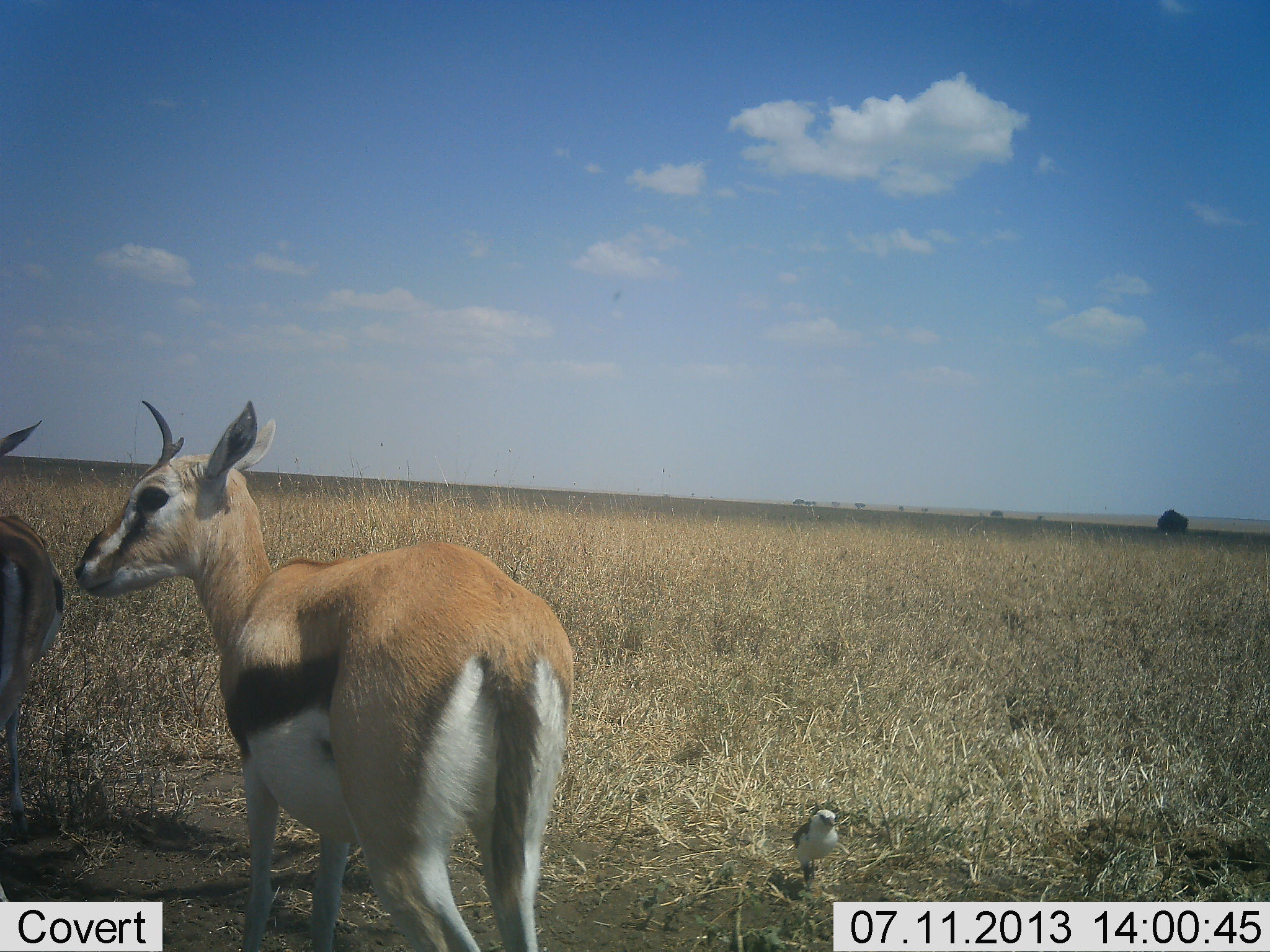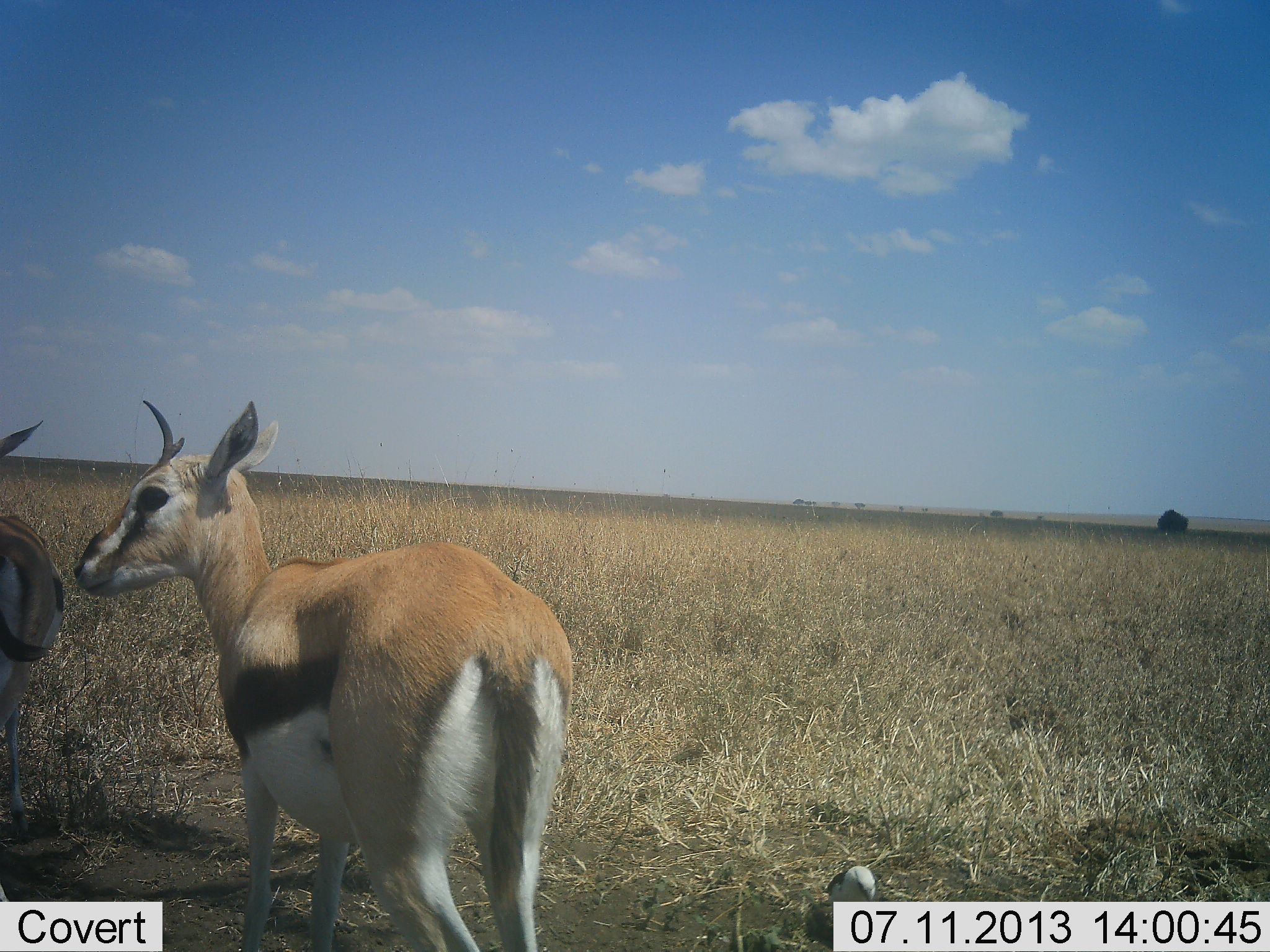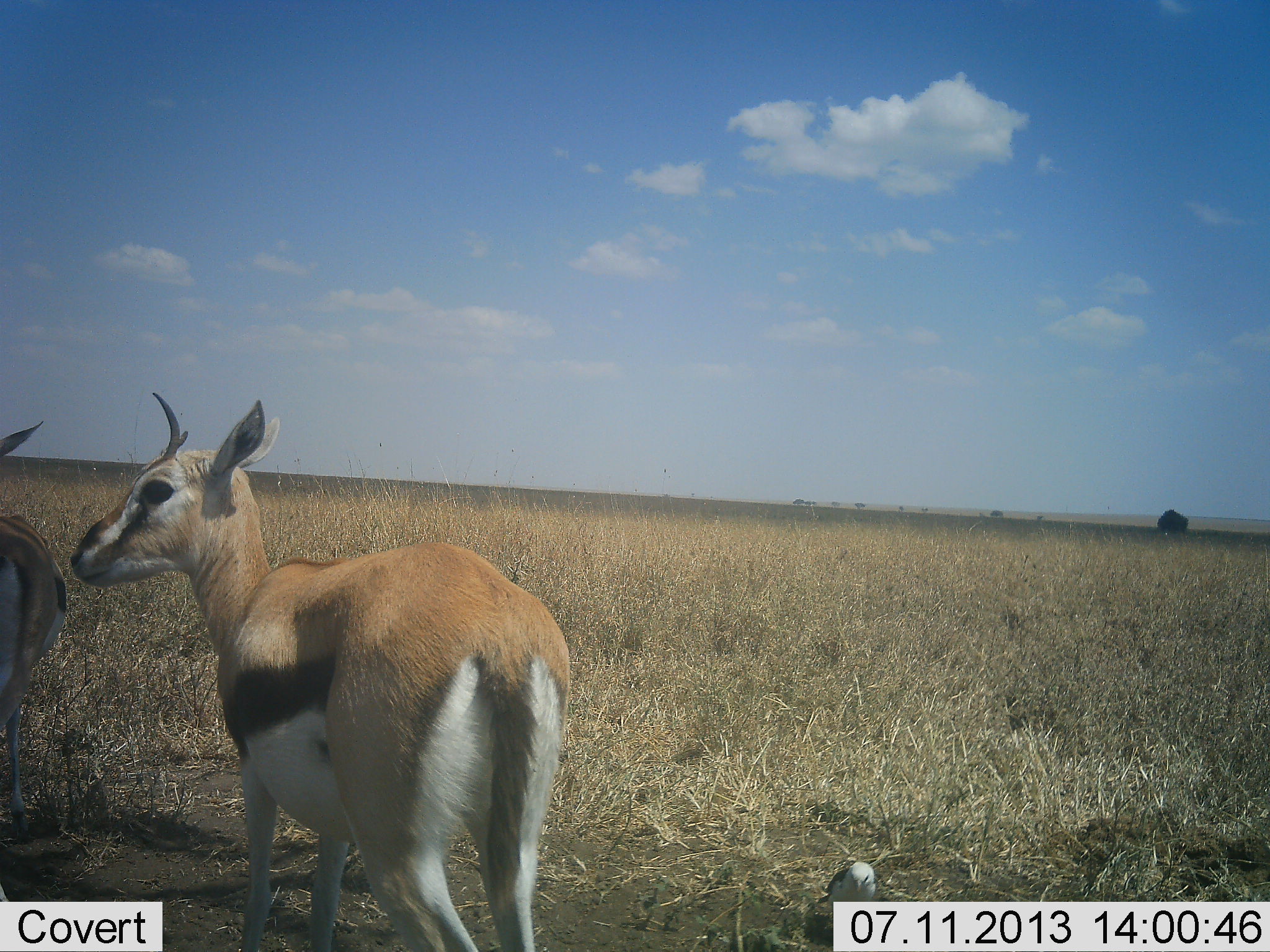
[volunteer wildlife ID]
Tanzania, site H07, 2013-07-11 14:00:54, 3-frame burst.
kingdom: Animalia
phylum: Chordata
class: Mammalia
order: Artiodactyla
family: Bovidae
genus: Eudorcas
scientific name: Eudorcas thomsonii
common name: thomson's gazelle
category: gazellethomsons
Gazellethomsons (thomson's gazelle) (Eudorcas thomsonii), count 2. Behavior (volunteer vote fractions): standing 94%, resting 12%, moving 6%, interacting 0%. Young present (vote fraction): 0%. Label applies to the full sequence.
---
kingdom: Animalia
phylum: Chordata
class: Aves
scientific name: Aves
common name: bird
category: otherbird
Otherbird (bird) (Aves), count 1. Behavior (volunteer vote fractions): standing 27%, resting 0%, moving 64%, interacting 0%. Young present (vote fraction): 0%. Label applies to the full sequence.